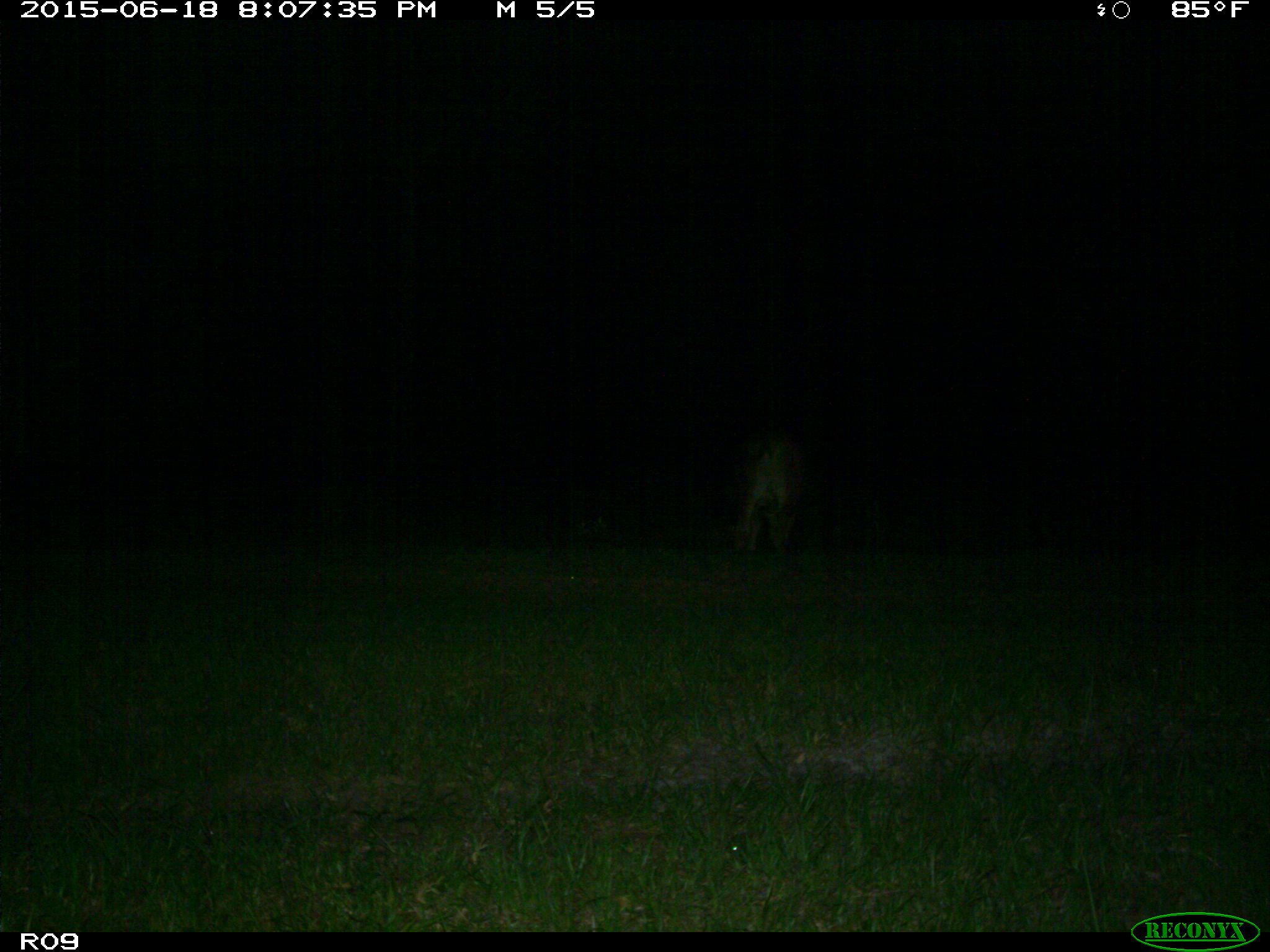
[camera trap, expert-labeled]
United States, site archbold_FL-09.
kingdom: Animalia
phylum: Chordata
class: Mammalia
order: Artiodactyla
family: Bovidae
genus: Bos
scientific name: Bos taurus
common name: domestic cow